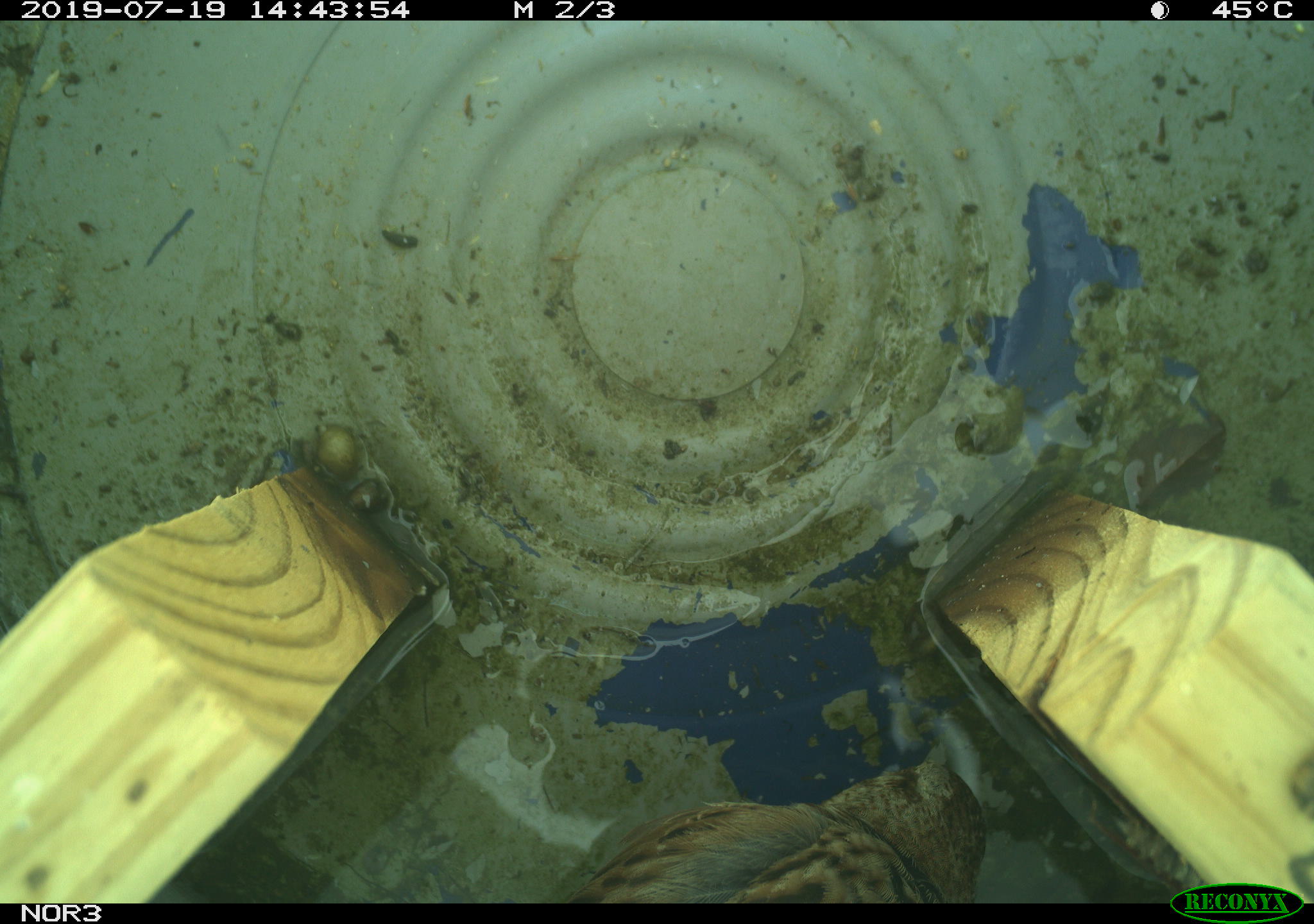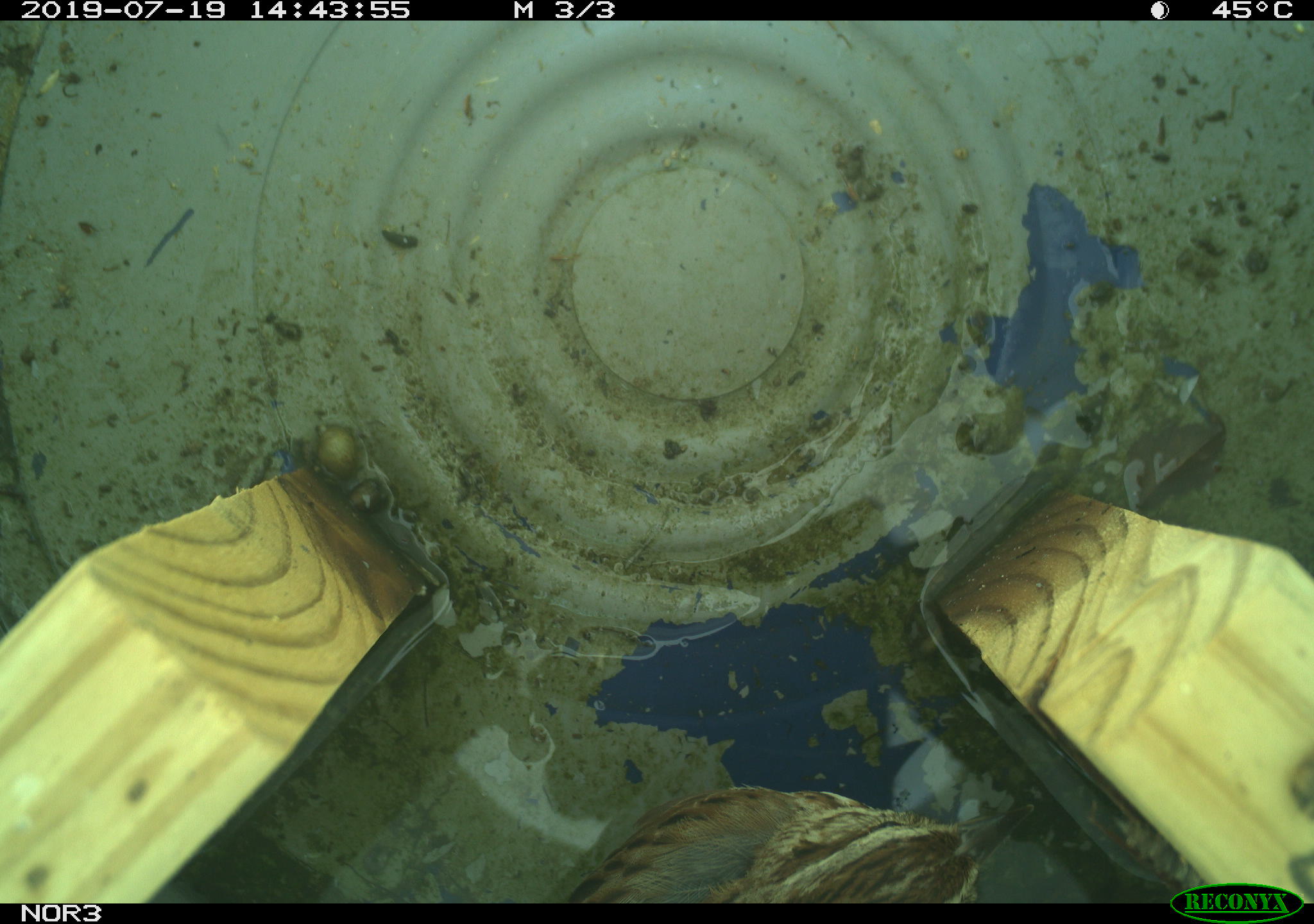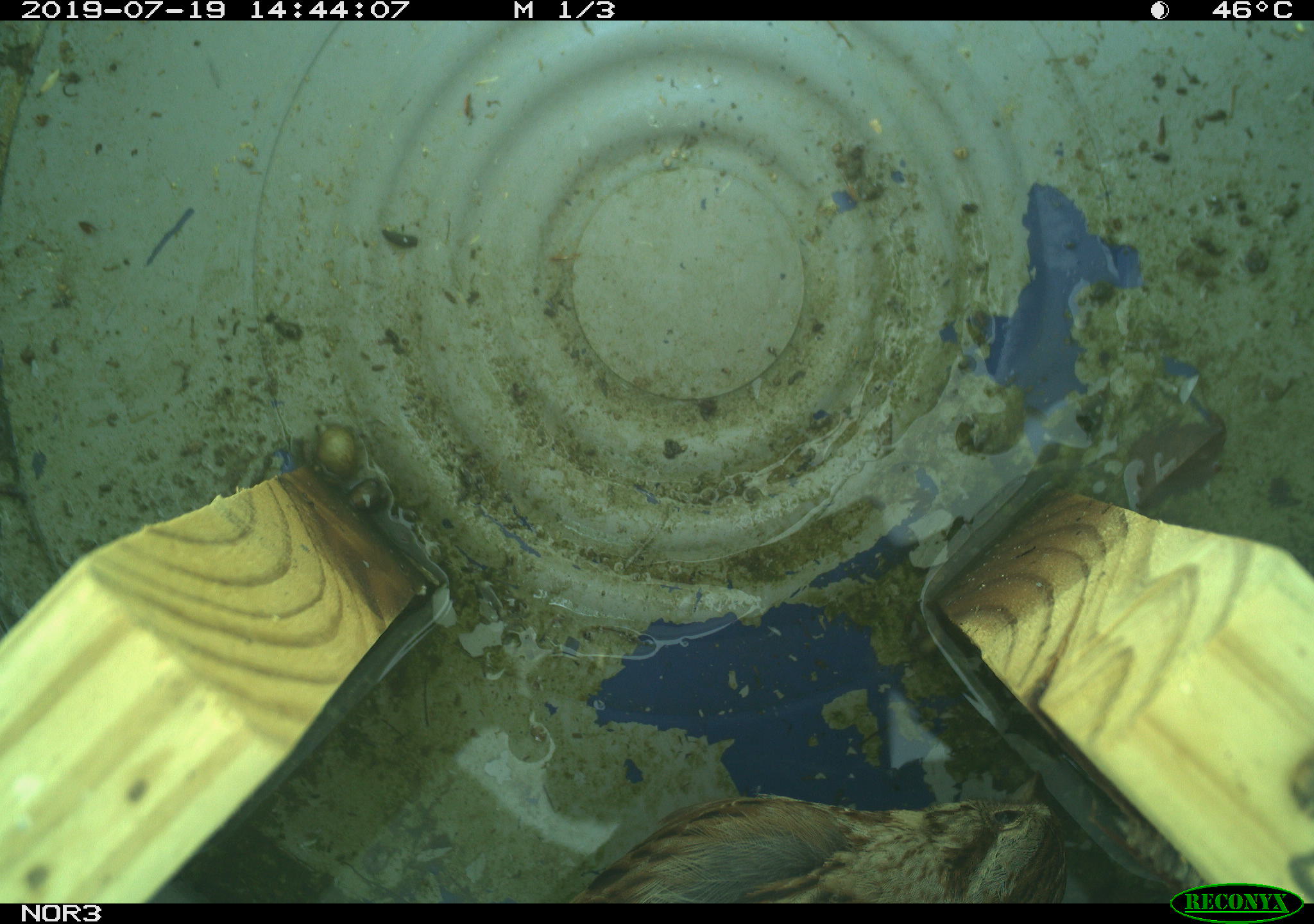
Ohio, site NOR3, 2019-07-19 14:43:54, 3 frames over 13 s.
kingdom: Animalia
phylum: Chordata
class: Aves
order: Passeriformes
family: Passerellidae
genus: Melospiza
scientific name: Melospiza melodia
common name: song sparrow